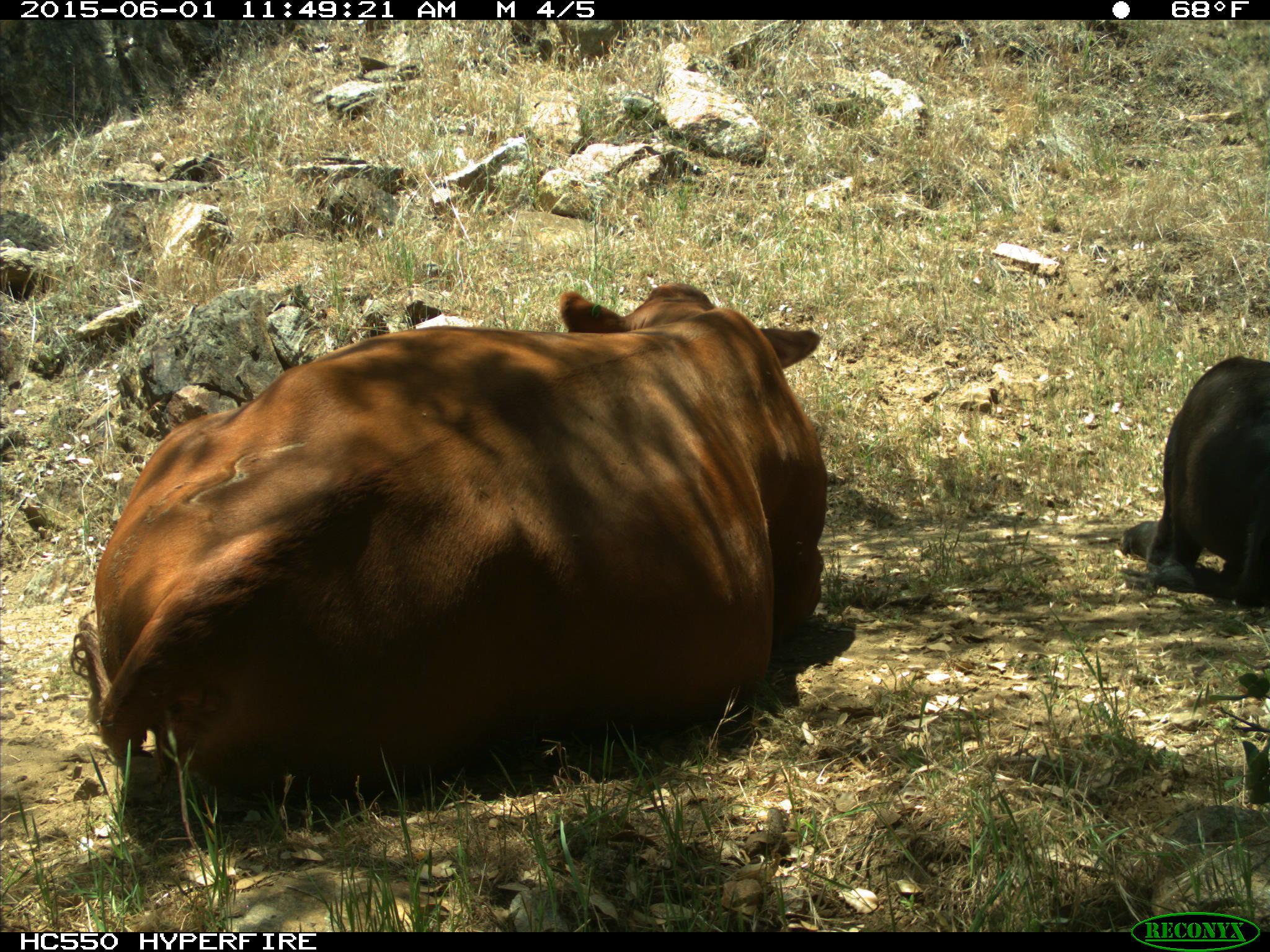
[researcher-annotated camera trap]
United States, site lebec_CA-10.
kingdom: Animalia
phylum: Chordata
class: Mammalia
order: Artiodactyla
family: Bovidae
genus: Bos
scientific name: Bos taurus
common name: domestic cow